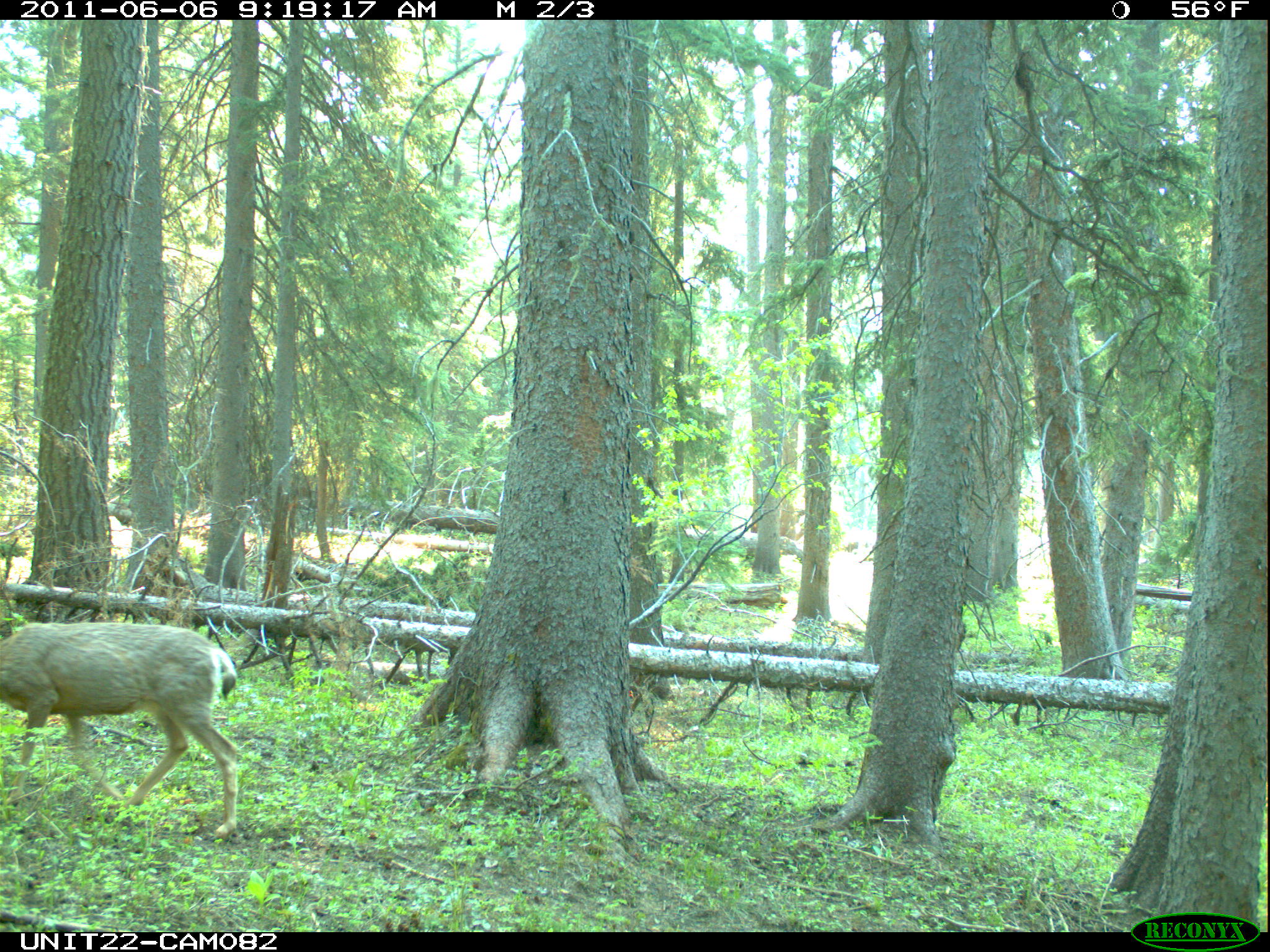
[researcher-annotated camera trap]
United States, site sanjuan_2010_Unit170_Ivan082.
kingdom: Animalia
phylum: Chordata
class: Mammalia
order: Artiodactyla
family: Cervidae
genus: Odocoileus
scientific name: Odocoileus hemionus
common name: mule deer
Odocoileus hemionus (mule deer).